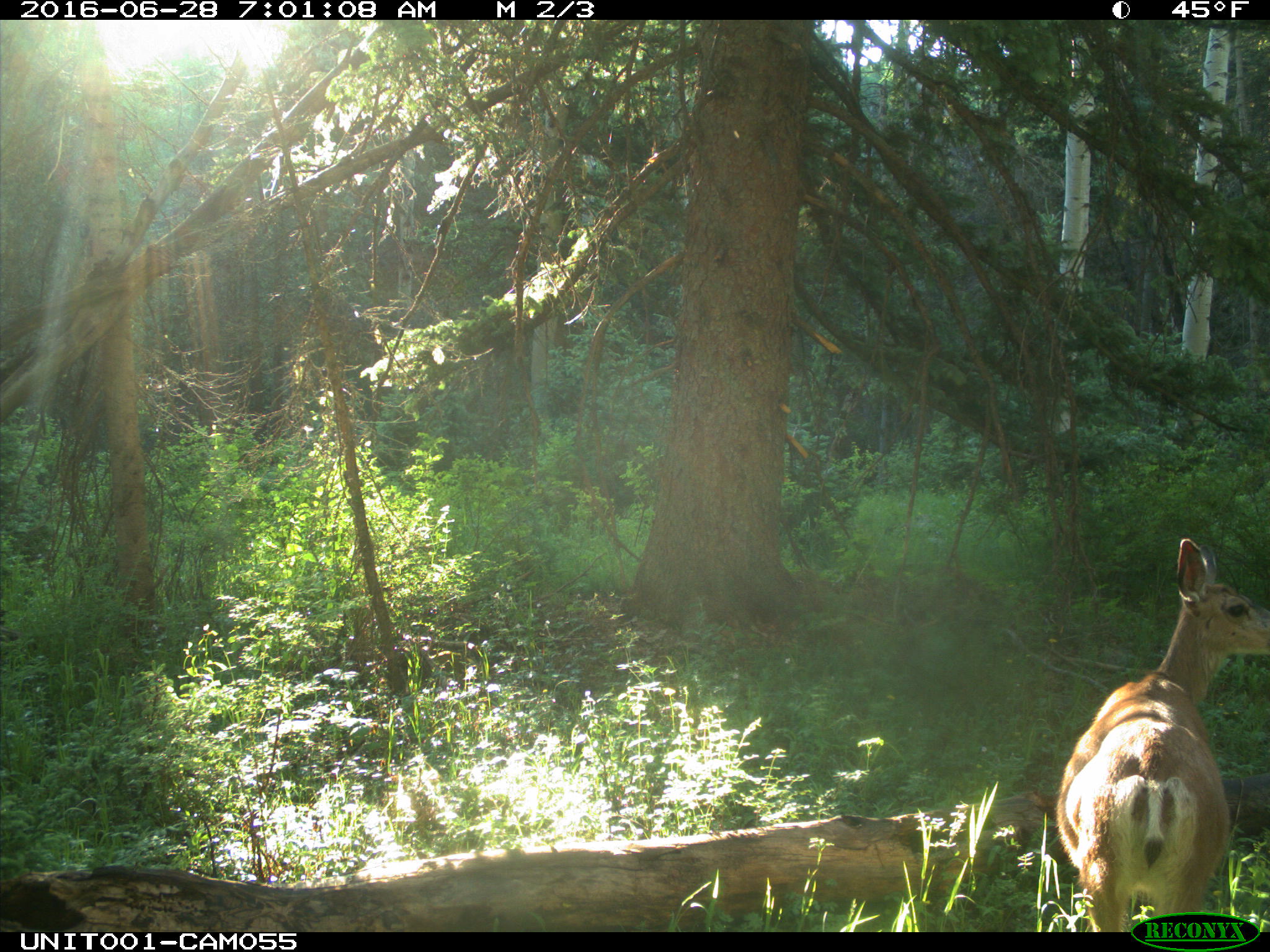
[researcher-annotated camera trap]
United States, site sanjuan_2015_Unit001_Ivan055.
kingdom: Animalia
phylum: Chordata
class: Mammalia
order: Artiodactyla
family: Cervidae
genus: Odocoileus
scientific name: Odocoileus hemionus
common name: mule deer